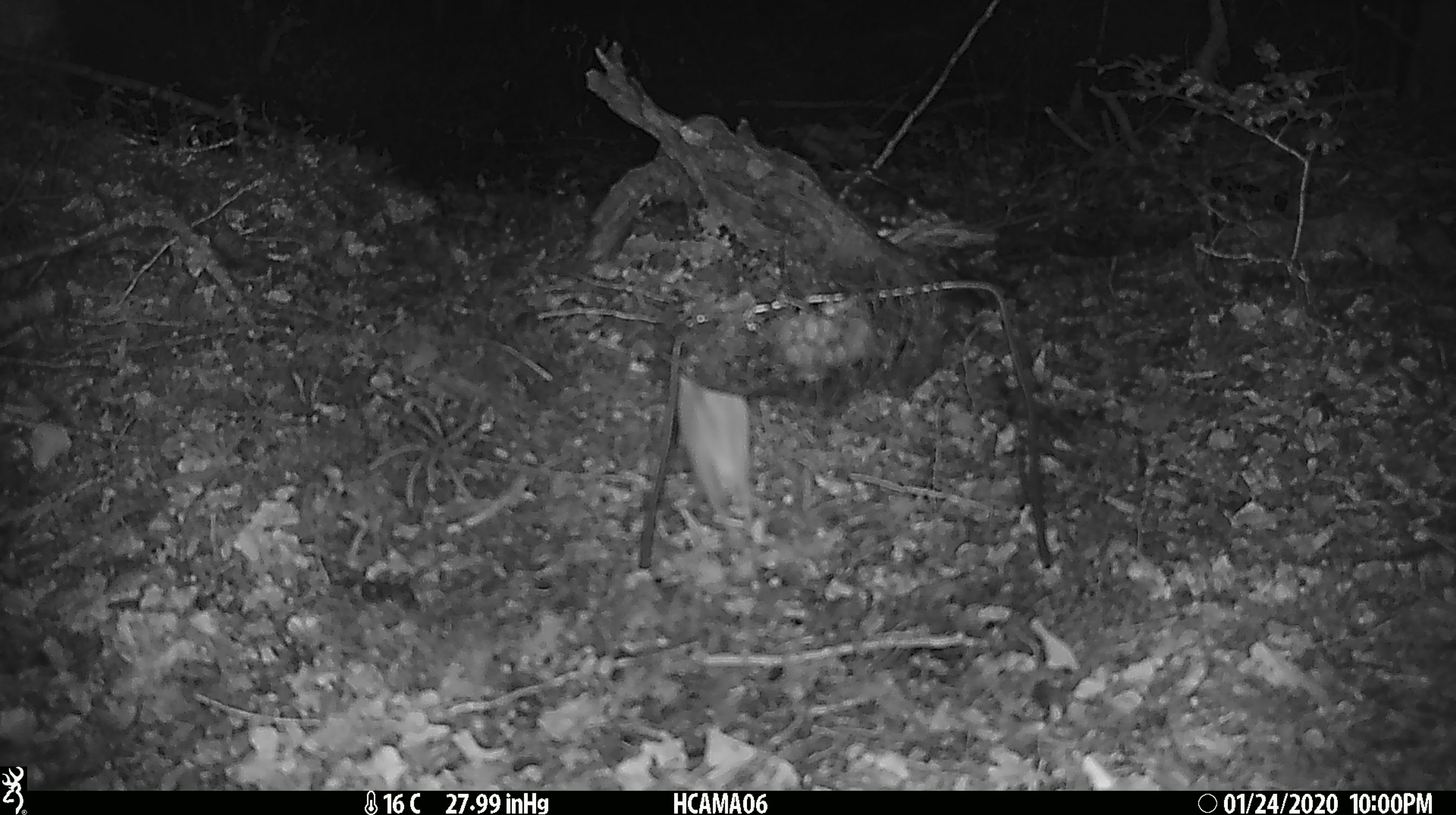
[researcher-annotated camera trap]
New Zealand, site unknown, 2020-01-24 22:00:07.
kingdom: Animalia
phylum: Chordata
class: Mammalia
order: Rodentia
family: Muridae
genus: Mus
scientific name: Mus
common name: mouse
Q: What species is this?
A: Mouse (Mus).